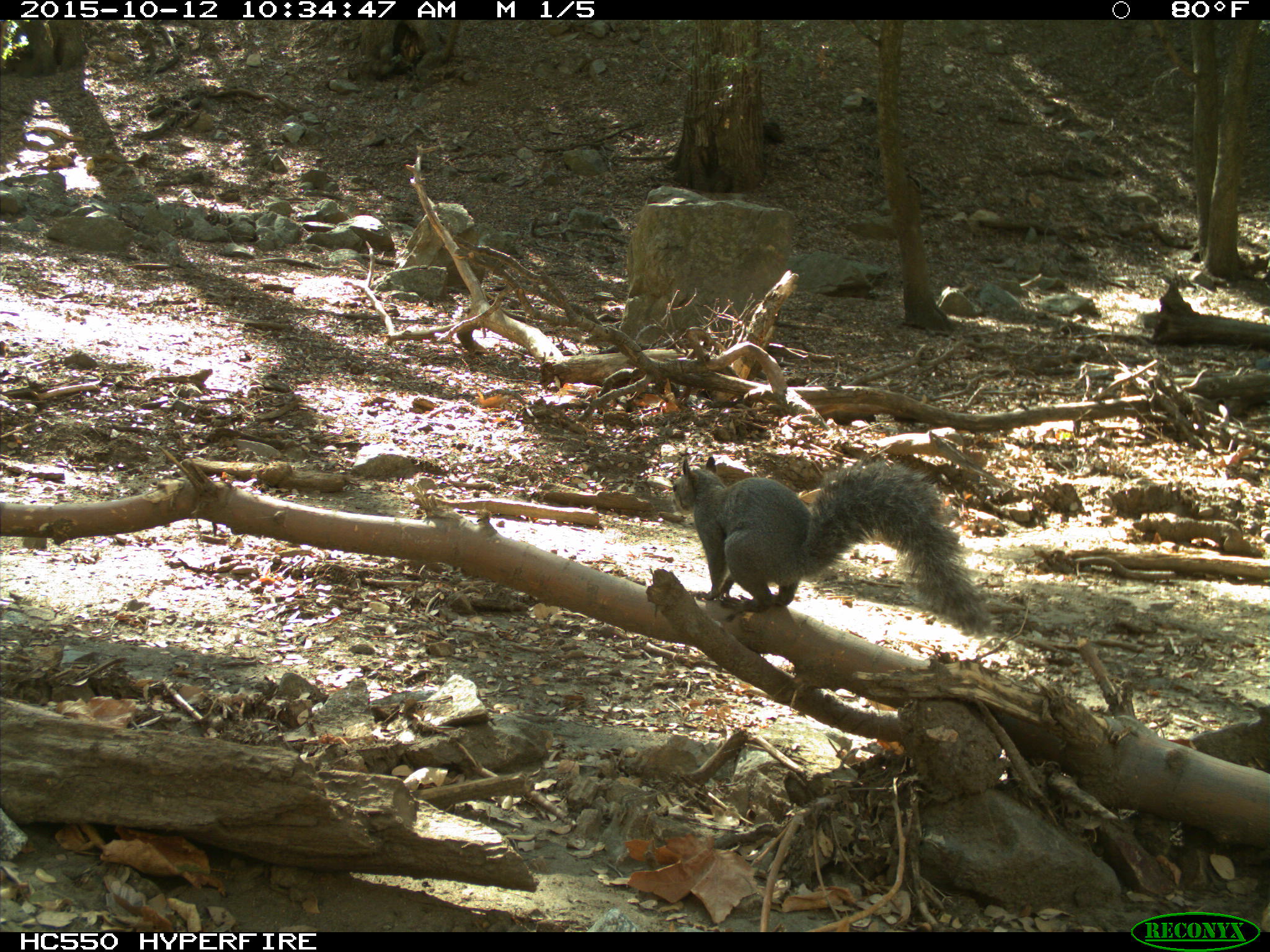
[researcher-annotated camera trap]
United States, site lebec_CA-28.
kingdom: Animalia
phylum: Chordata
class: Mammalia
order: Rodentia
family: Sciuridae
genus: Sciurus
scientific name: Sciurus carolinensis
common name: eastern gray squirrel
Sciurus carolinensis (eastern gray squirrel).